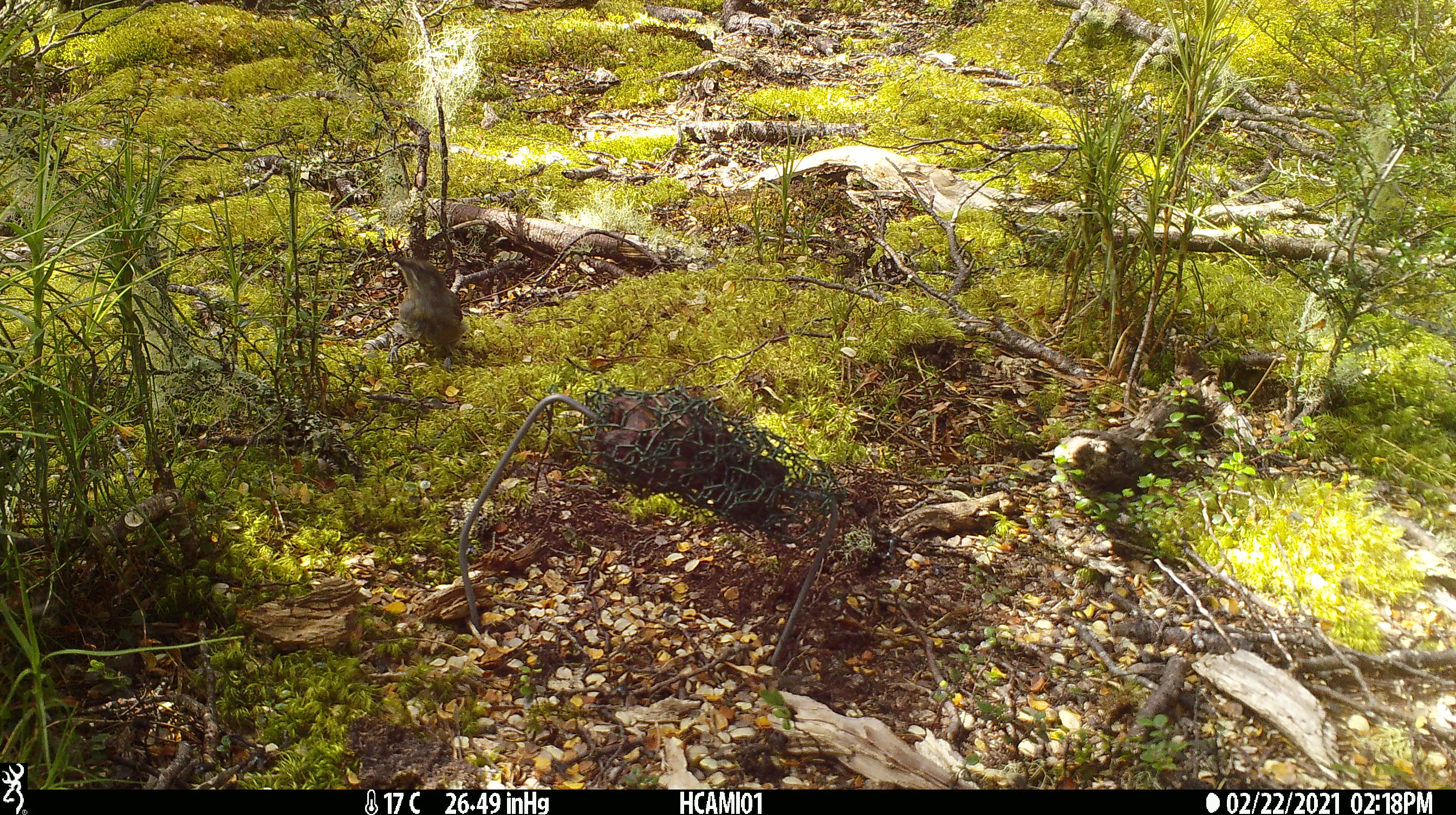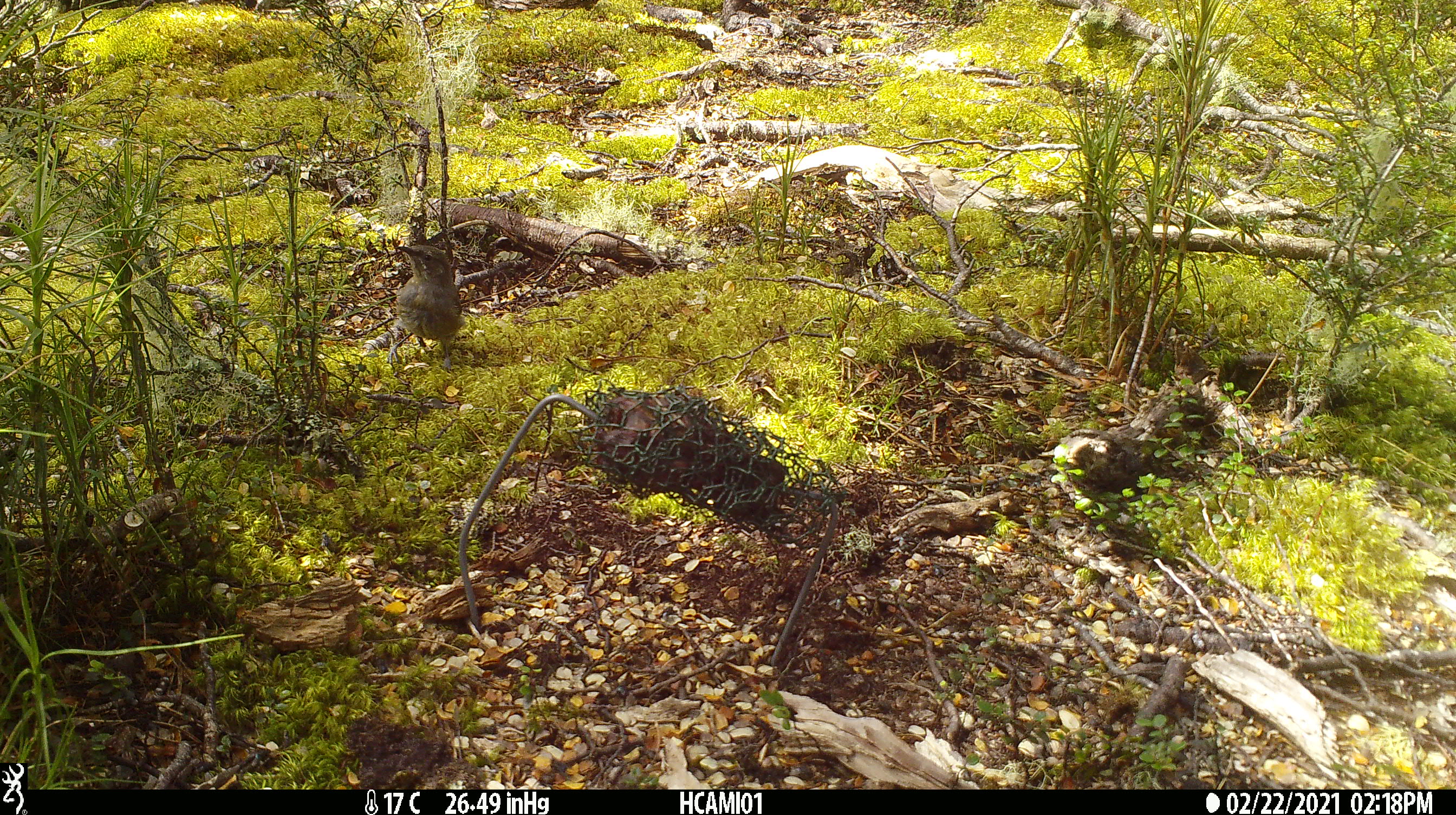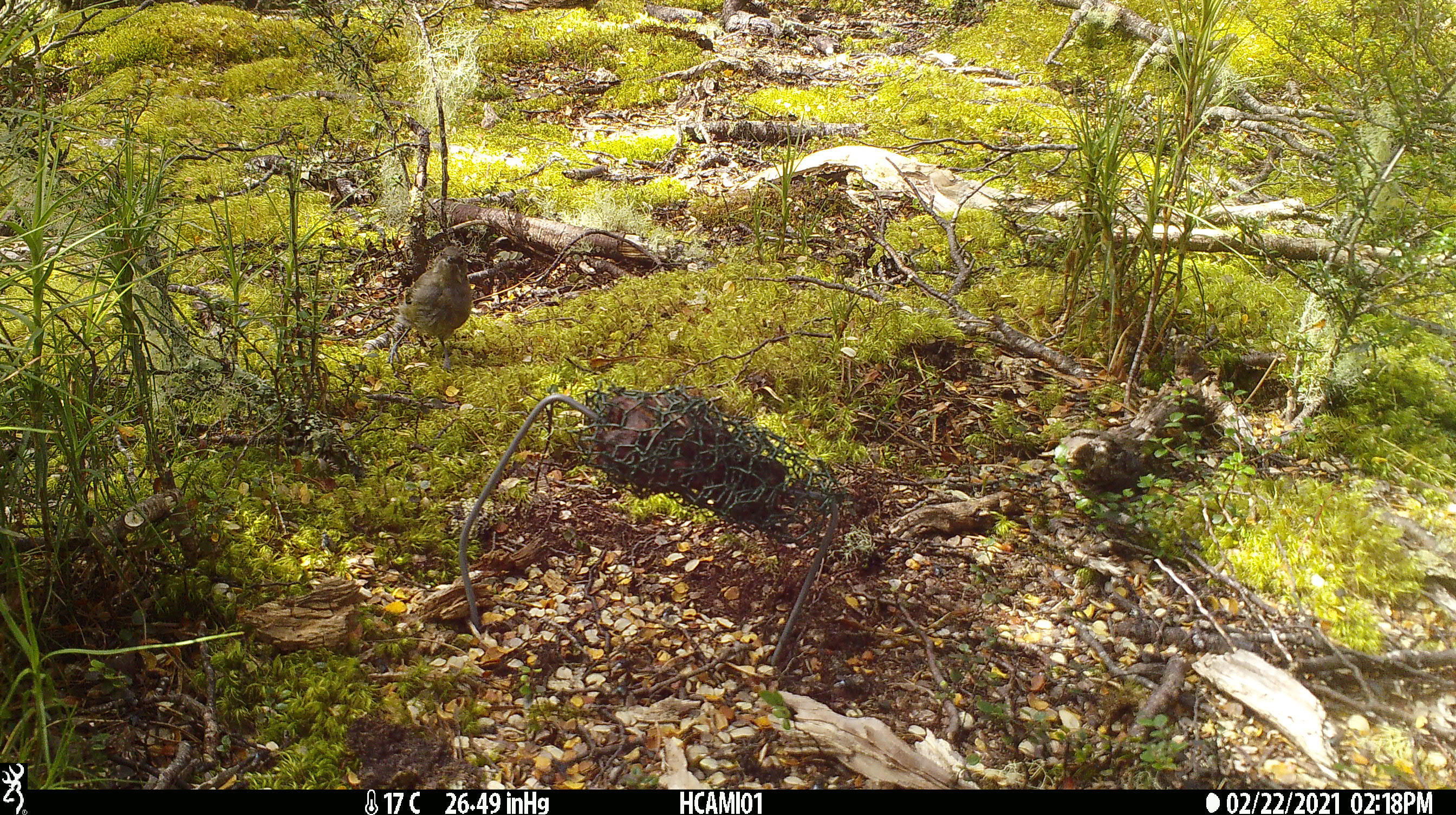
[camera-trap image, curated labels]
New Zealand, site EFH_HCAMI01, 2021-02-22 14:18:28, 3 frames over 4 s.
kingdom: Animalia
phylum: Chordata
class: Aves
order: Passeriformes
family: Meliphagidae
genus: Anthornis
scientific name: Anthornis melanura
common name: new zealand bellbird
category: bellbird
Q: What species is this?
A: Bellbird (new zealand bellbird) (Anthornis melanura).